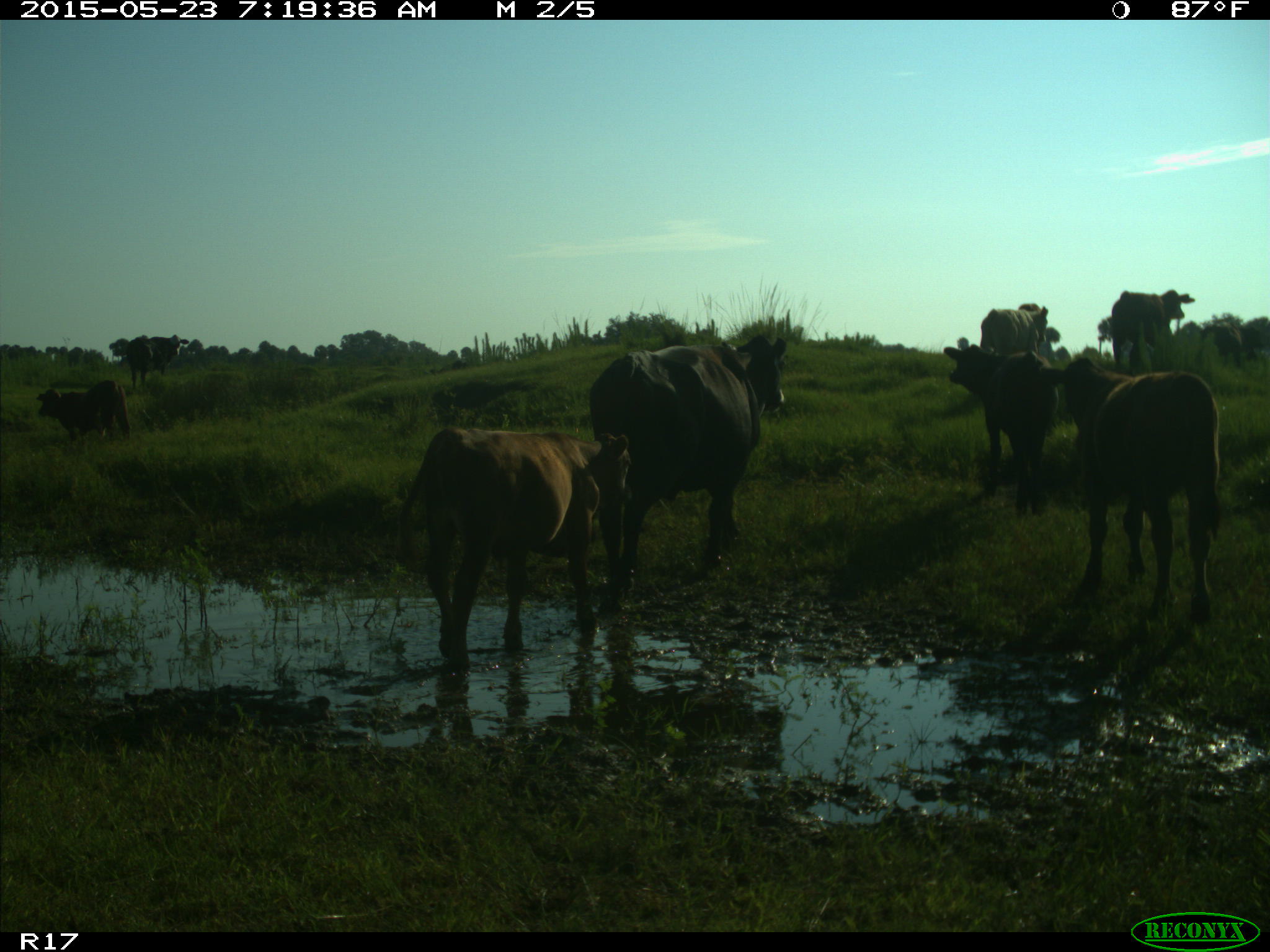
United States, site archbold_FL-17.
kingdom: Animalia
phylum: Chordata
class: Mammalia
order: Artiodactyla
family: Bovidae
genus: Bos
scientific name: Bos taurus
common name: domestic cow